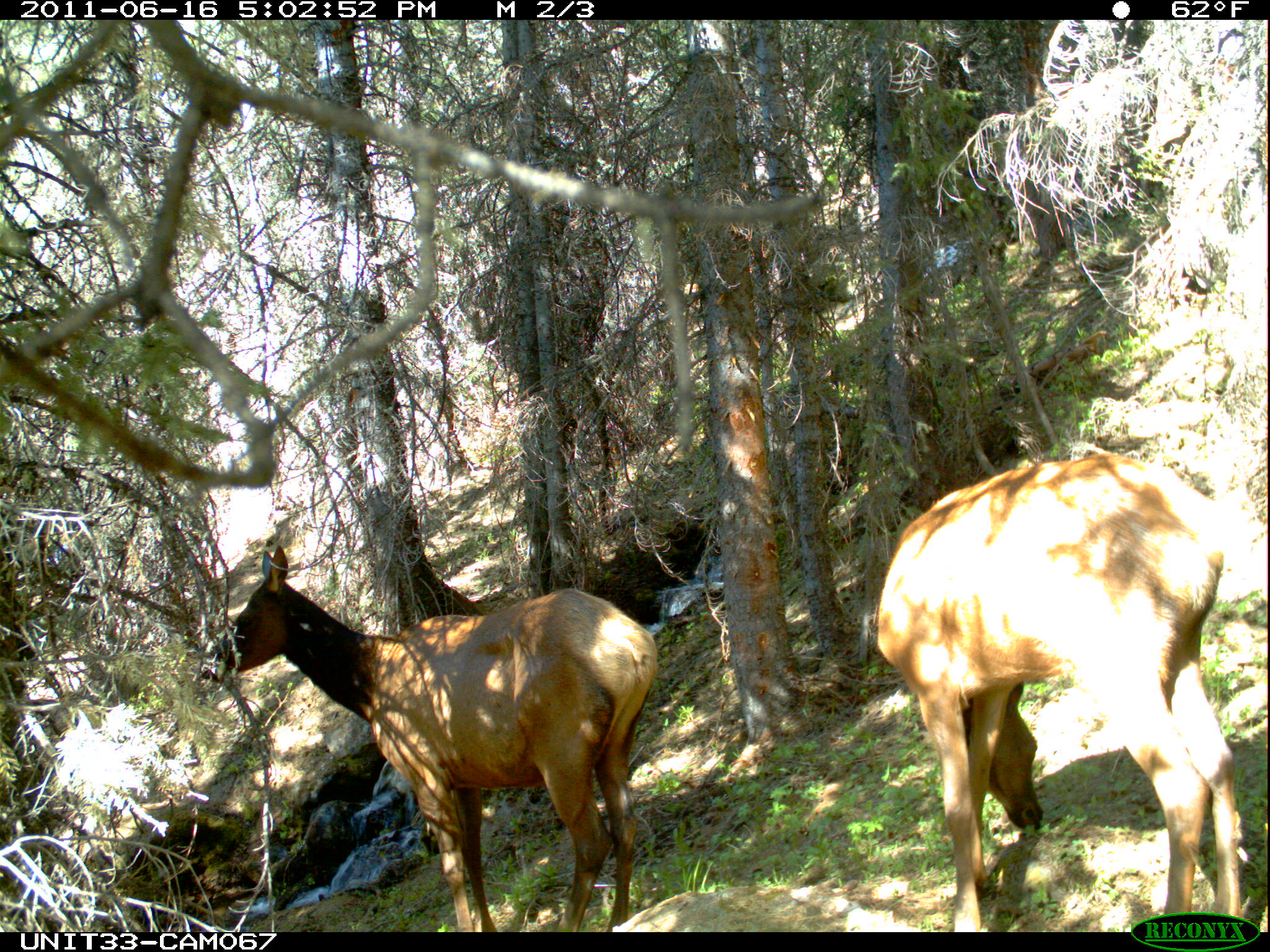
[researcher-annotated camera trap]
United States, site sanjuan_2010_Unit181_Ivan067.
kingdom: Animalia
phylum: Chordata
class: Mammalia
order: Artiodactyla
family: Cervidae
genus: Cervus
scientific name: Cervus elaphus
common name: red deer